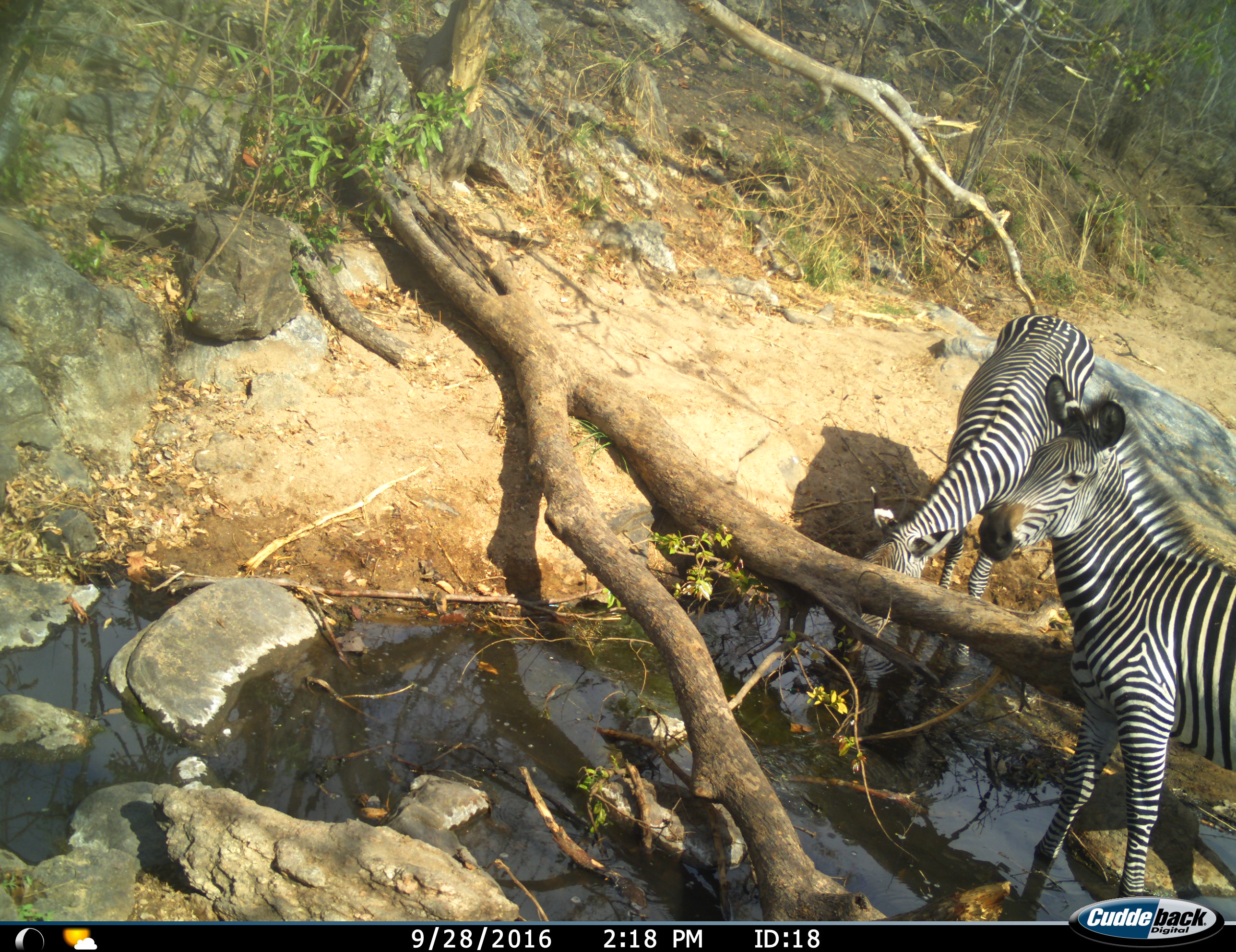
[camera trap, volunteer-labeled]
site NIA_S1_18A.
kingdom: Animalia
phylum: Chordata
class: Mammalia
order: Perissodactyla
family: Equidae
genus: Equus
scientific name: Equus quagga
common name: plains zebra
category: zebraplains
Zebraplains (plains zebra) (Equus quagga), count 2. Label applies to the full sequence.